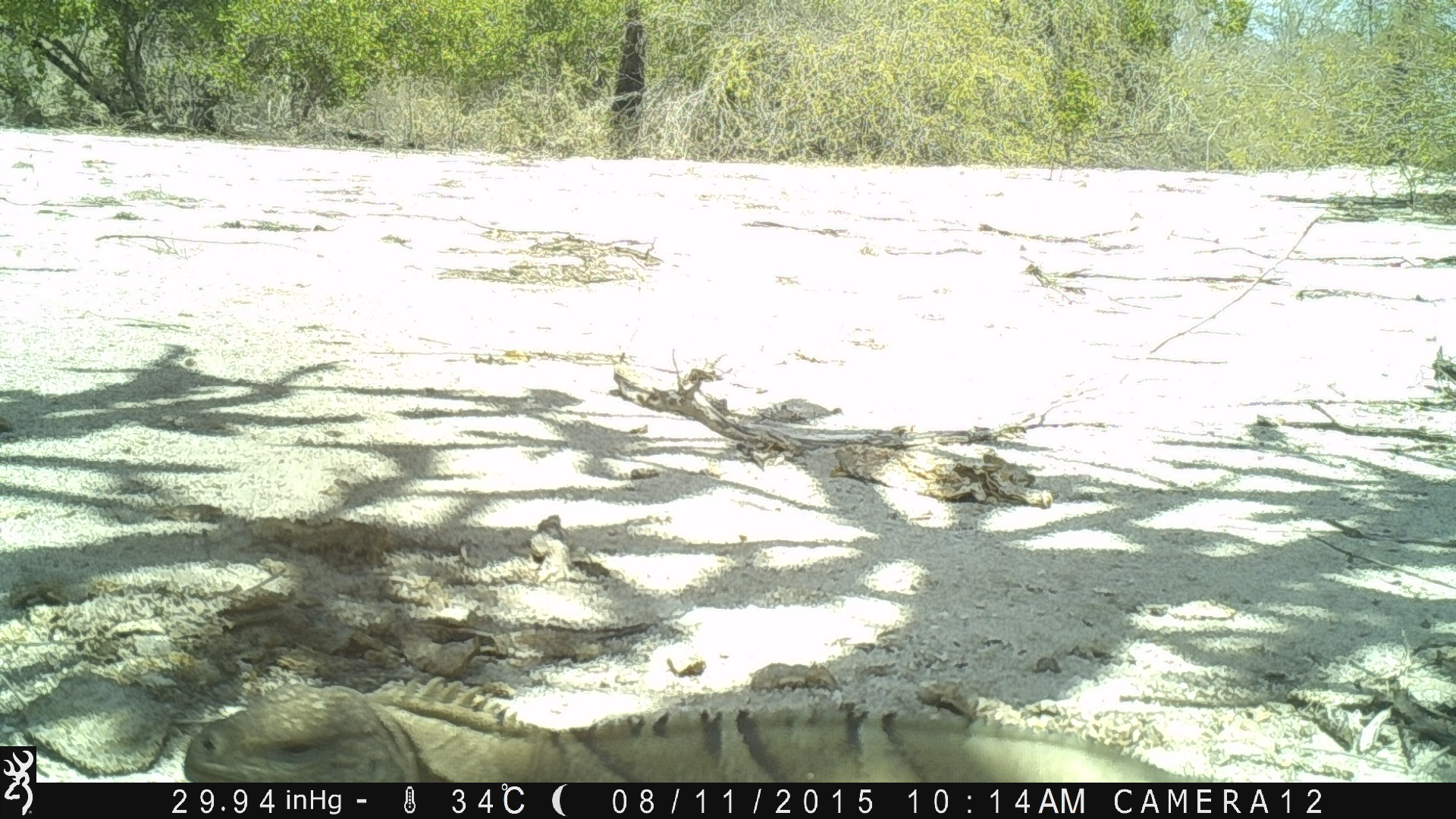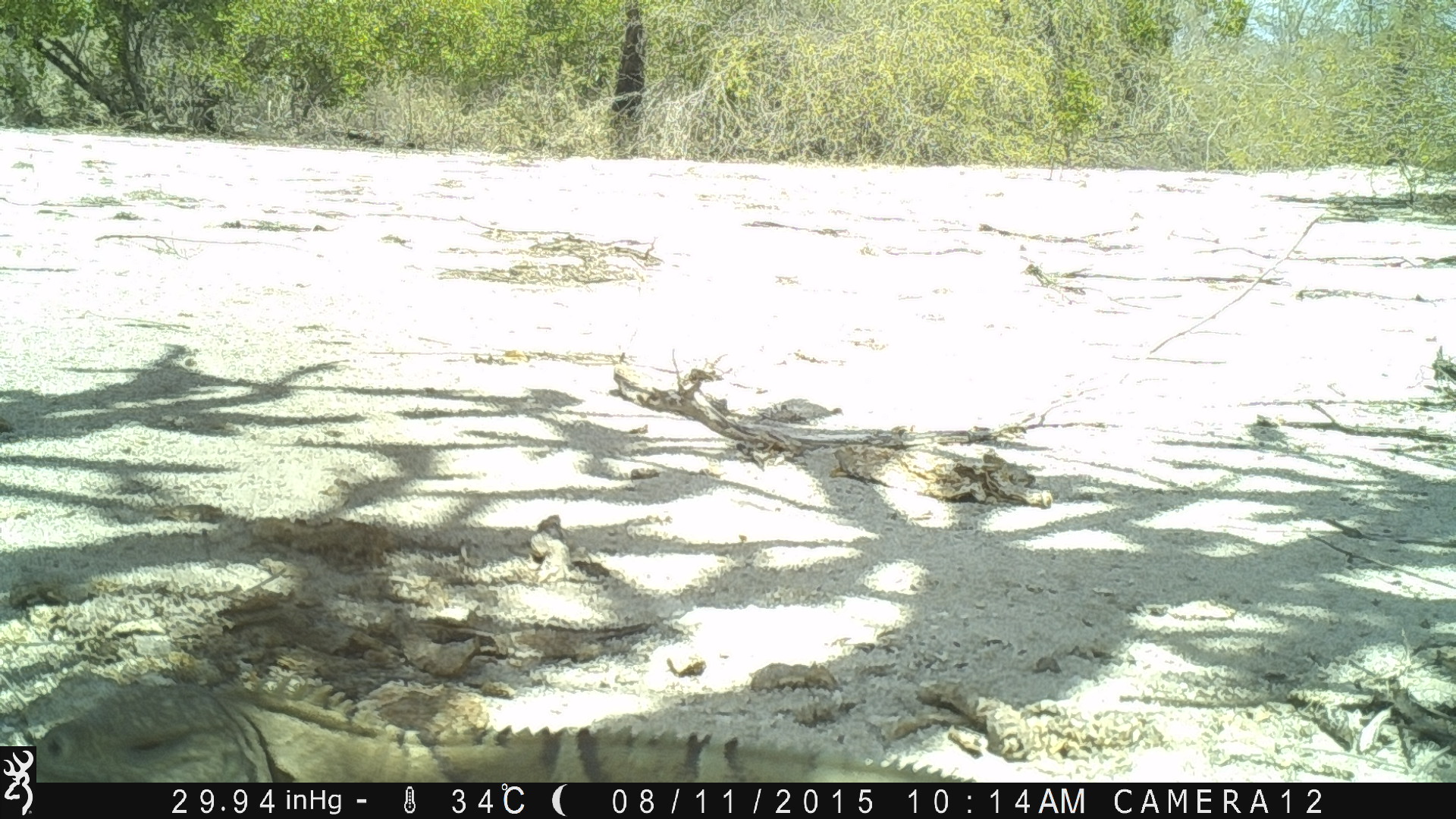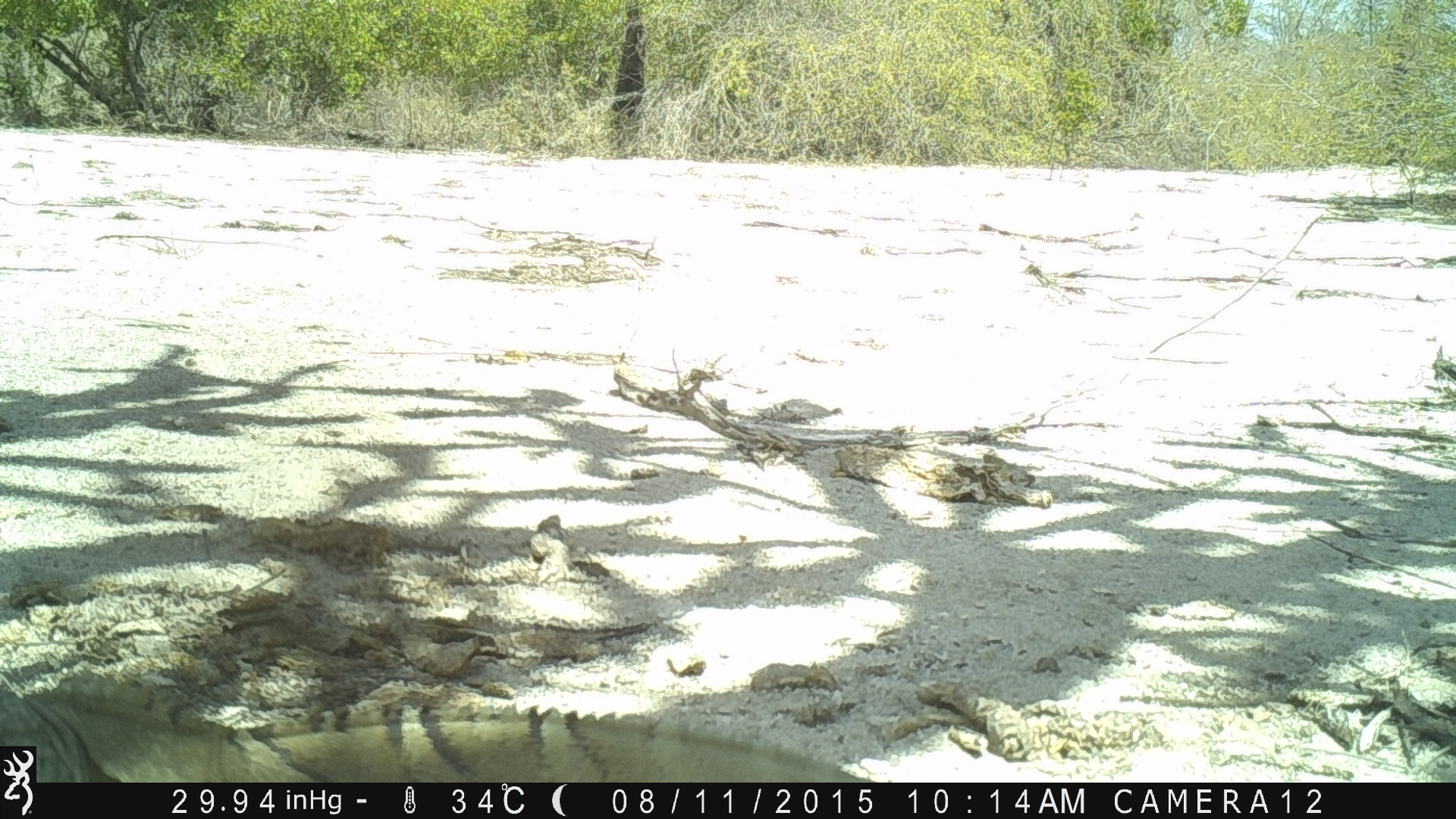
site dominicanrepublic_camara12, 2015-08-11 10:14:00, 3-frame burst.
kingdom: Animalia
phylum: Chordata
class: Reptilia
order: Squamata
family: Iguanidae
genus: Iguana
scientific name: Iguana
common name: typical iguanas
Iguana (typical iguanas).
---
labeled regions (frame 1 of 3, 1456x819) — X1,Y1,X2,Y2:
iguana: 181,674,1208,783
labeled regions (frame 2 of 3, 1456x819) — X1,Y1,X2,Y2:
iguana: 36,671,980,781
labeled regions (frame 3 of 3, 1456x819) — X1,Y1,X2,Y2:
iguana: 36,687,879,783